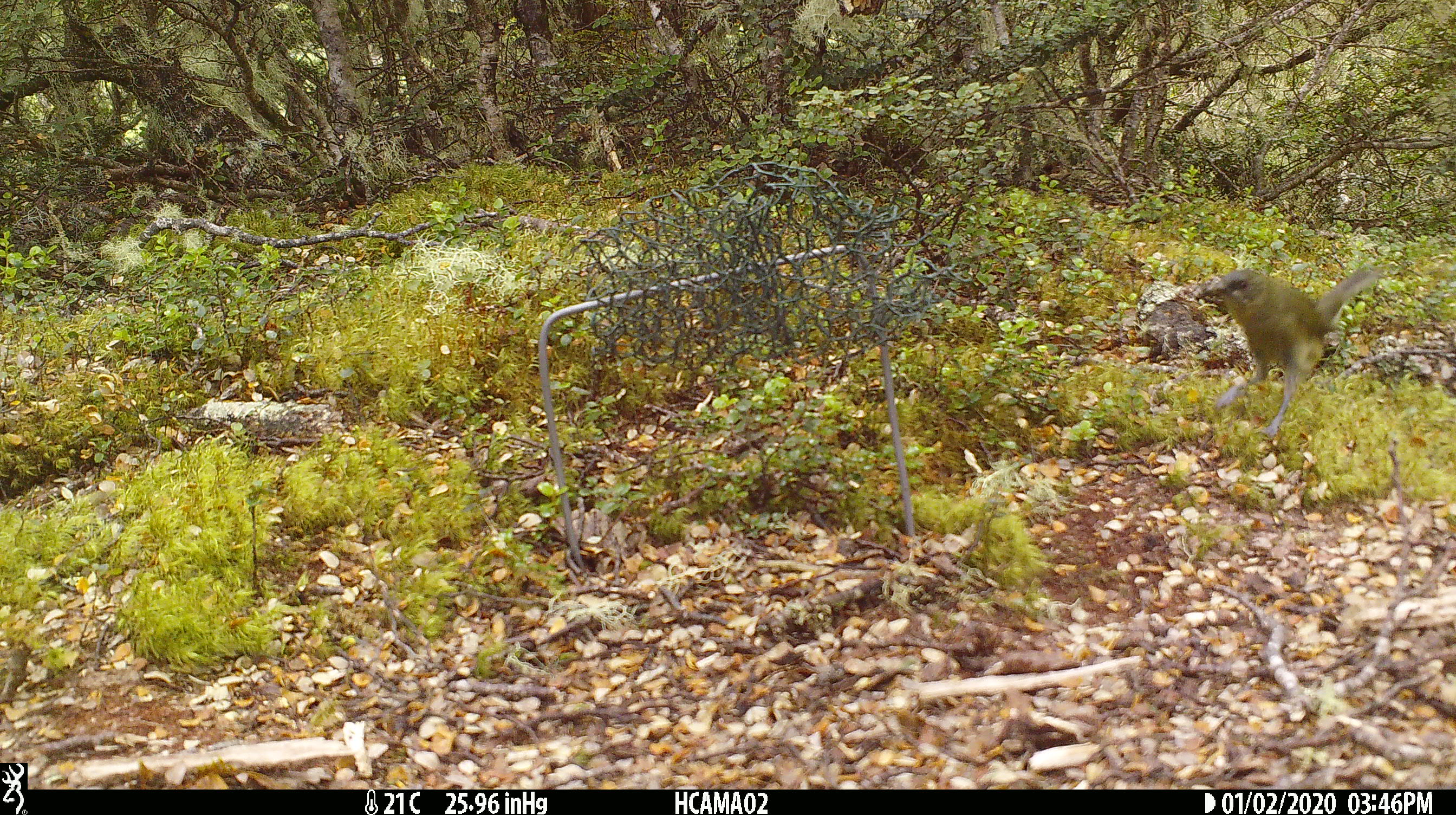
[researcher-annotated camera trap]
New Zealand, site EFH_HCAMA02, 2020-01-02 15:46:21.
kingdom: Animalia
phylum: Chordata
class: Aves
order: Passeriformes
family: Meliphagidae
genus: Anthornis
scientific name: Anthornis melanura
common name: new zealand bellbird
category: bellbird